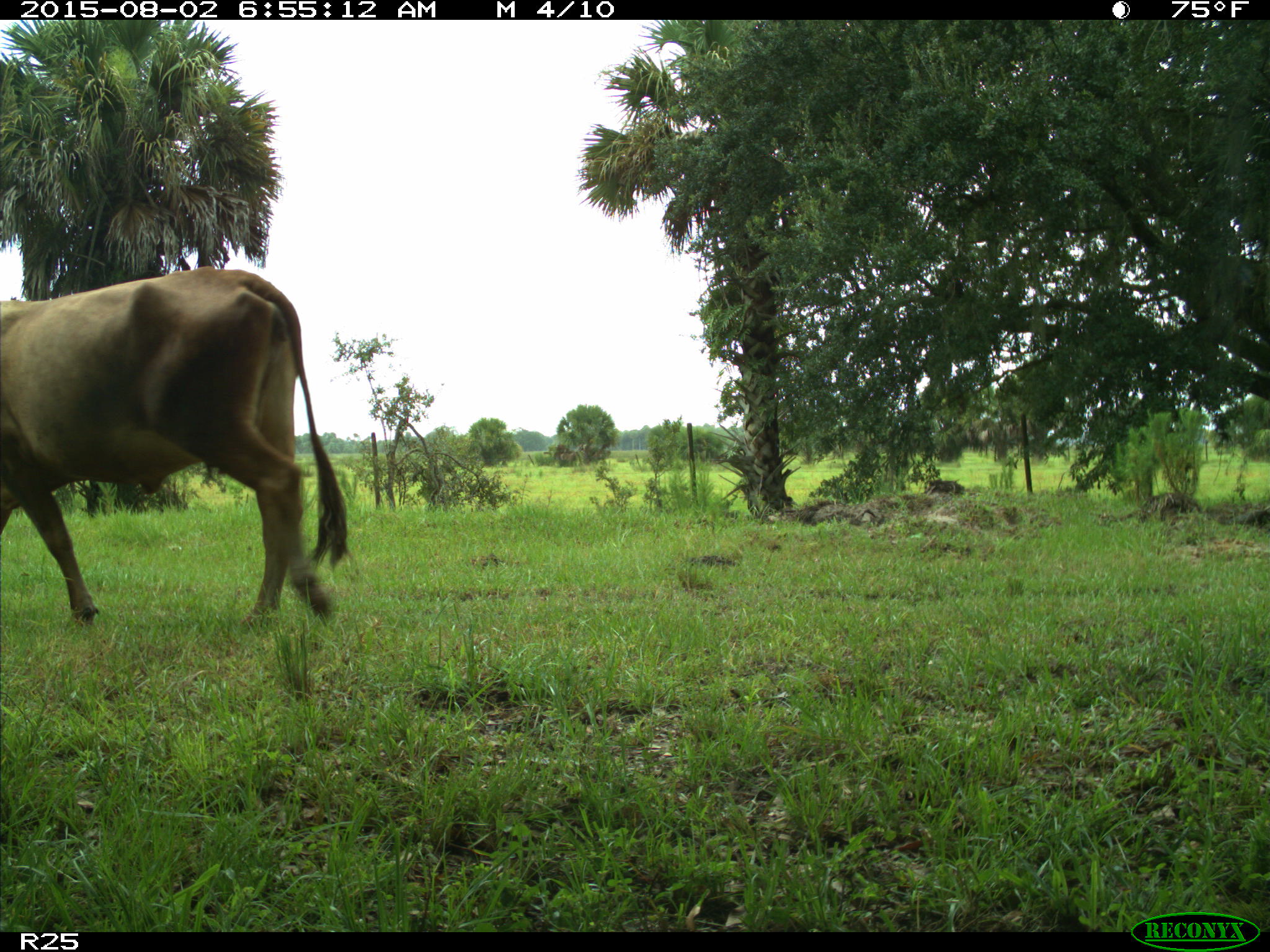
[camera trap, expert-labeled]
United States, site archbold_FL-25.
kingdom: Animalia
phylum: Chordata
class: Mammalia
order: Artiodactyla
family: Bovidae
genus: Bos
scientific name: Bos taurus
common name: domestic cow